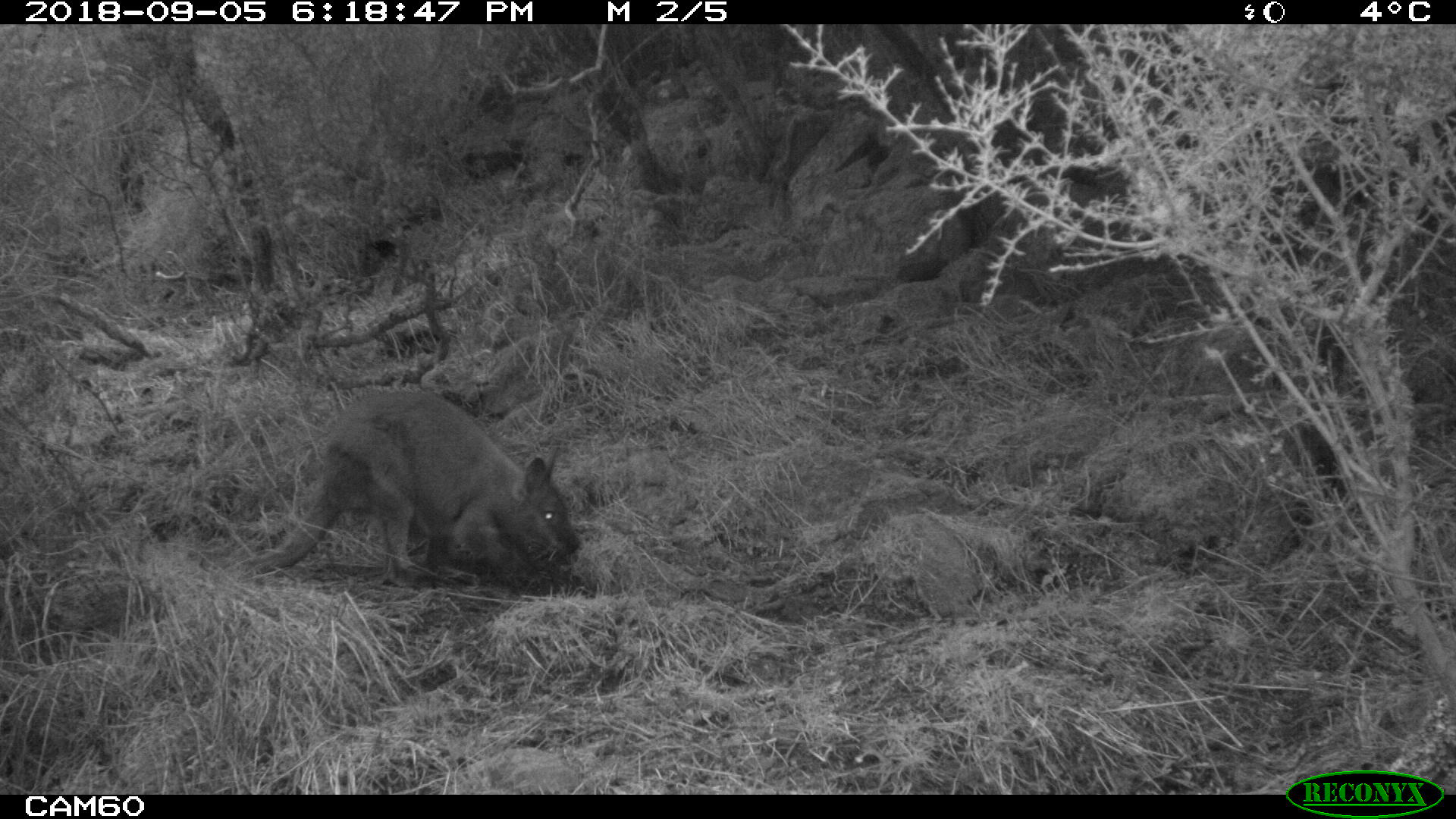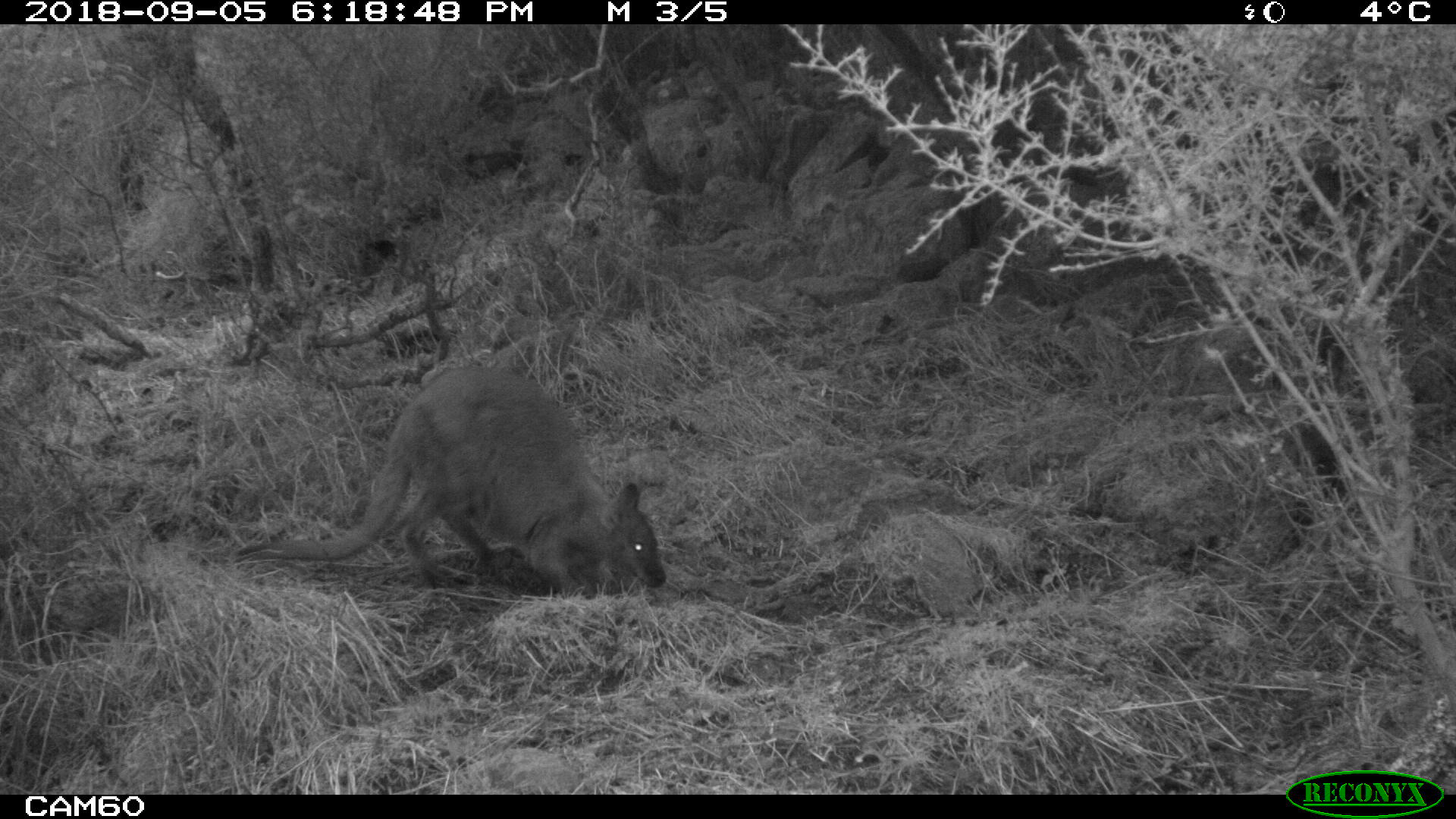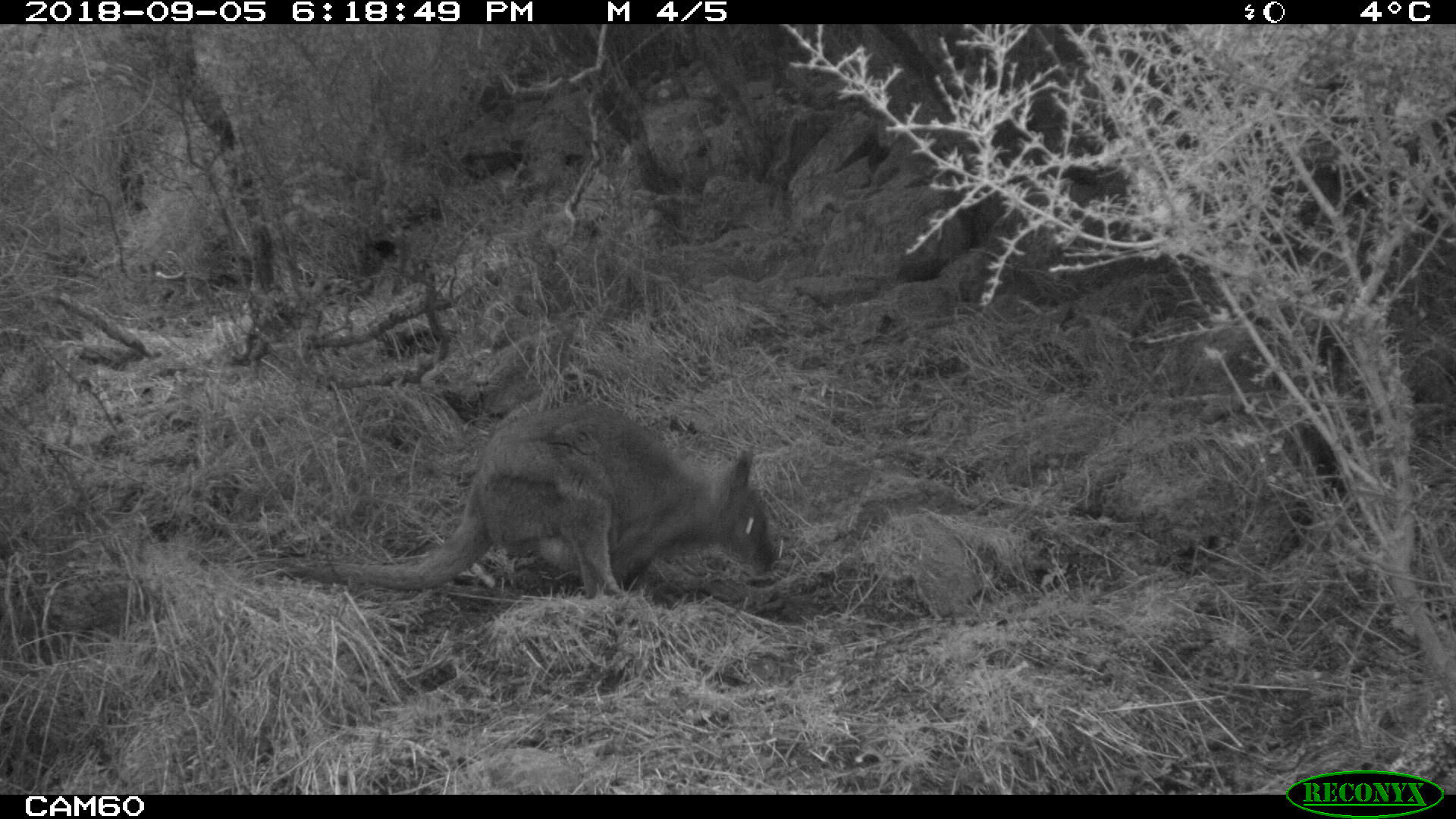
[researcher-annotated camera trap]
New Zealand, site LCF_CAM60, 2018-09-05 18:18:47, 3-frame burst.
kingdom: Animalia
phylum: Chordata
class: Mammalia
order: Diprotodontia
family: Macropodidae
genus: Notamacropus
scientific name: Notamacropus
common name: wallaby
Wallaby (Notamacropus).